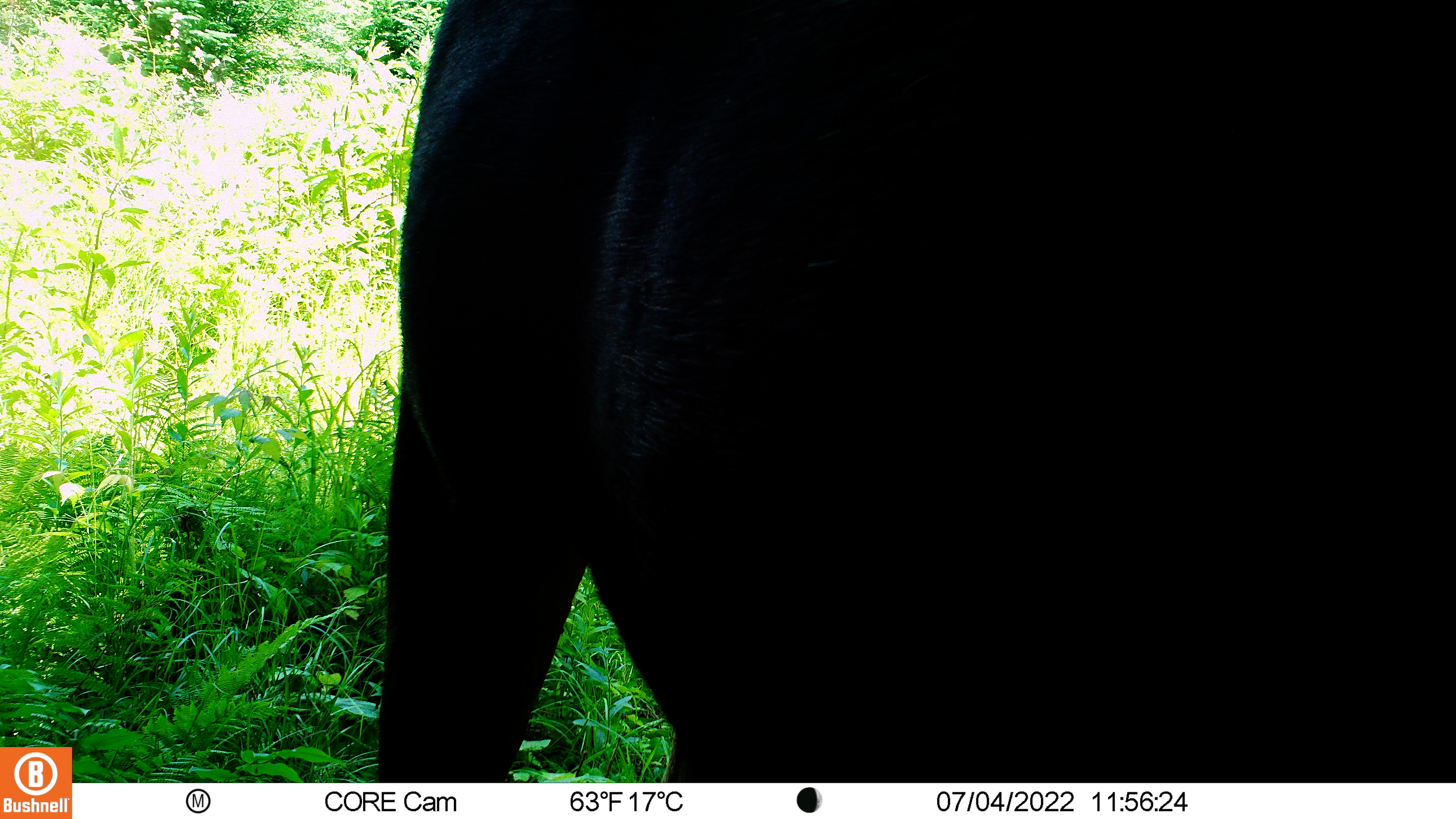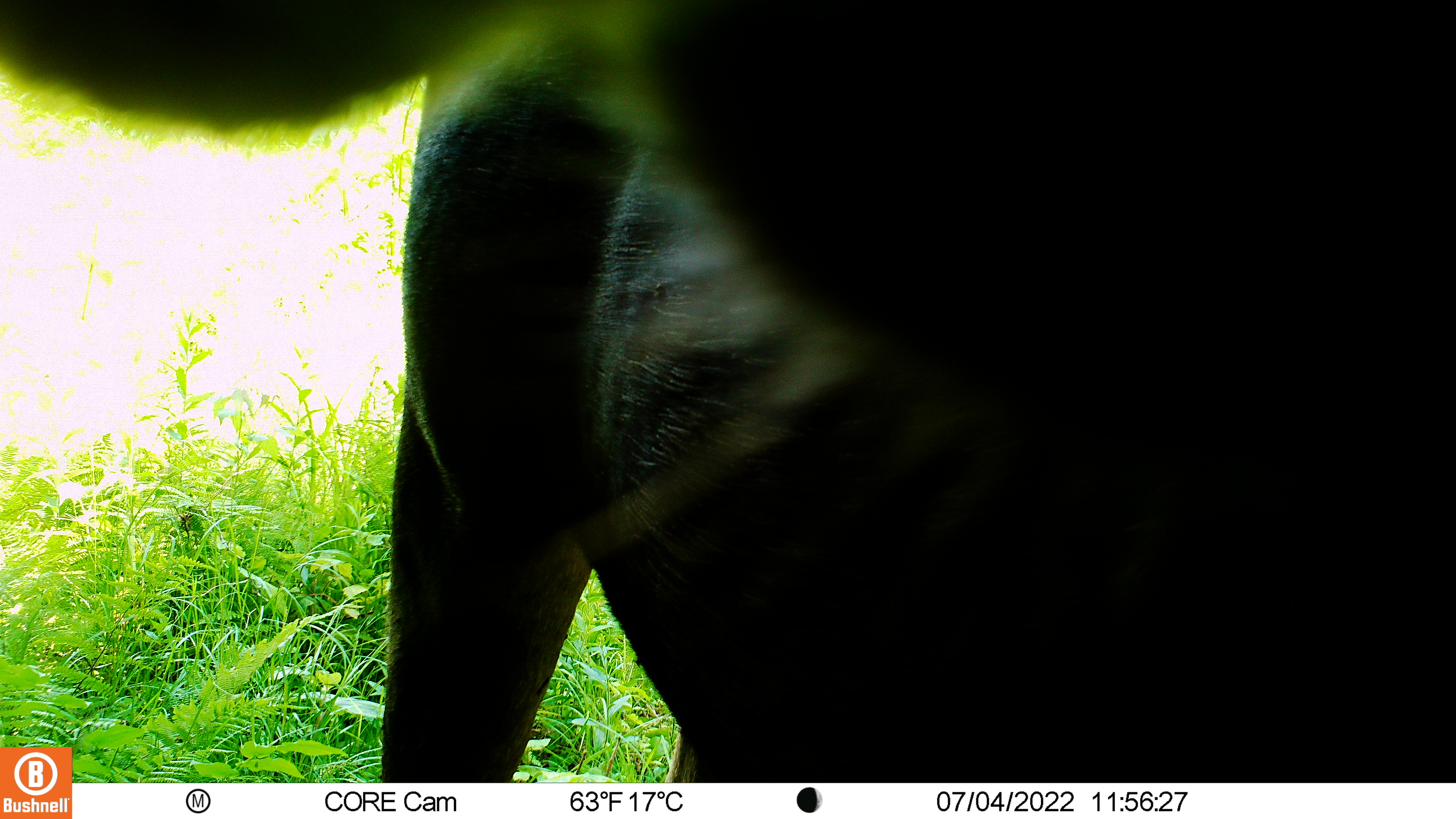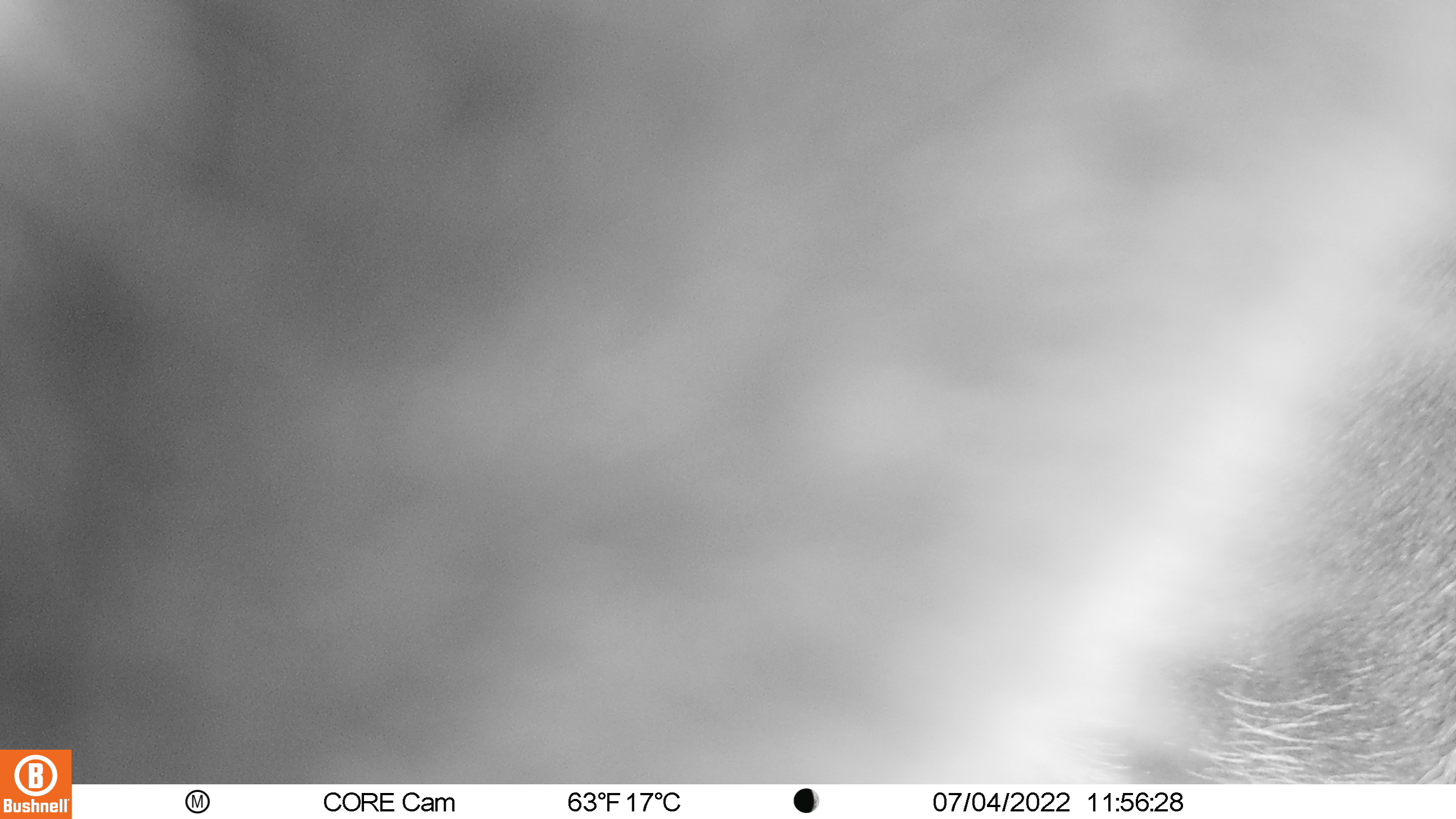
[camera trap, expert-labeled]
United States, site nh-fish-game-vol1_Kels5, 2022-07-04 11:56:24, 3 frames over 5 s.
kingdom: Animalia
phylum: Chordata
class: Mammalia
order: Artiodactyla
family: Cervidae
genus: Alces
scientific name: Alces alces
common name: moose